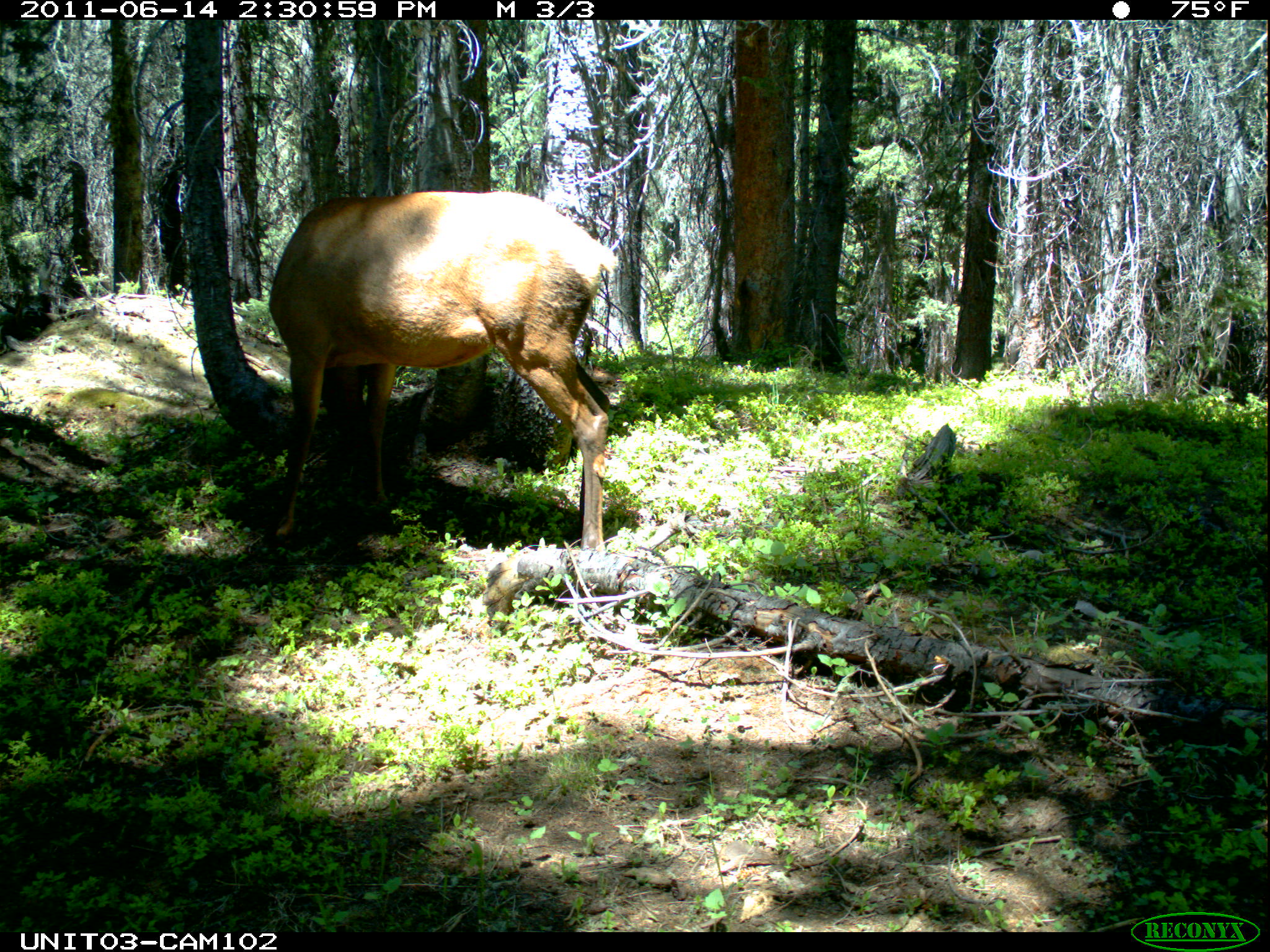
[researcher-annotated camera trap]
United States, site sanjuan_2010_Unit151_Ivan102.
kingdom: Animalia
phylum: Chordata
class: Mammalia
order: Artiodactyla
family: Cervidae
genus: Cervus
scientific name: Cervus elaphus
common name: red deer